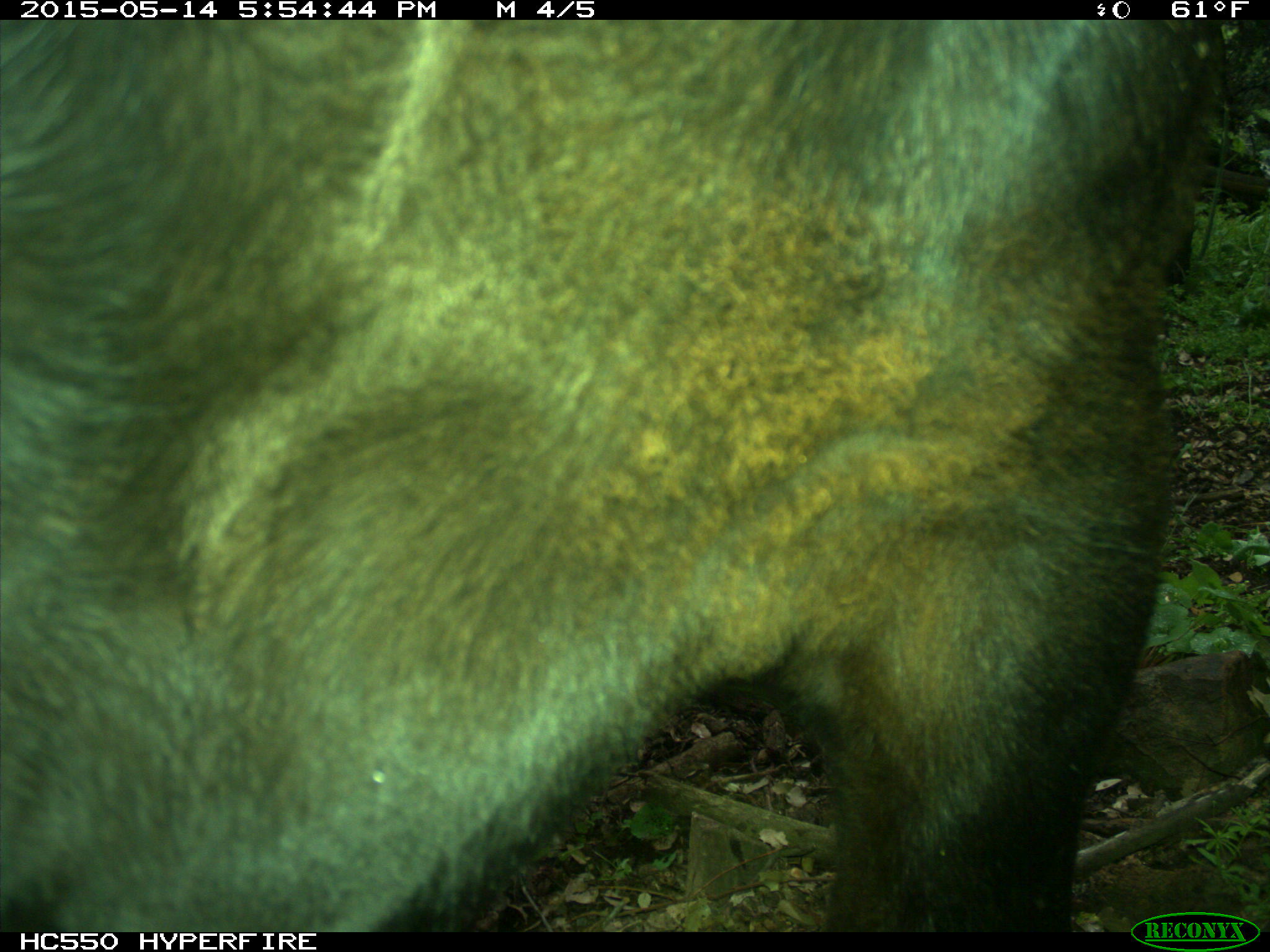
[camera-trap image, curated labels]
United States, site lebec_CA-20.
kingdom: Animalia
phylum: Chordata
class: Mammalia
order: Artiodactyla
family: Bovidae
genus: Bos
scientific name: Bos taurus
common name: domestic cow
Bos taurus (domestic cow).